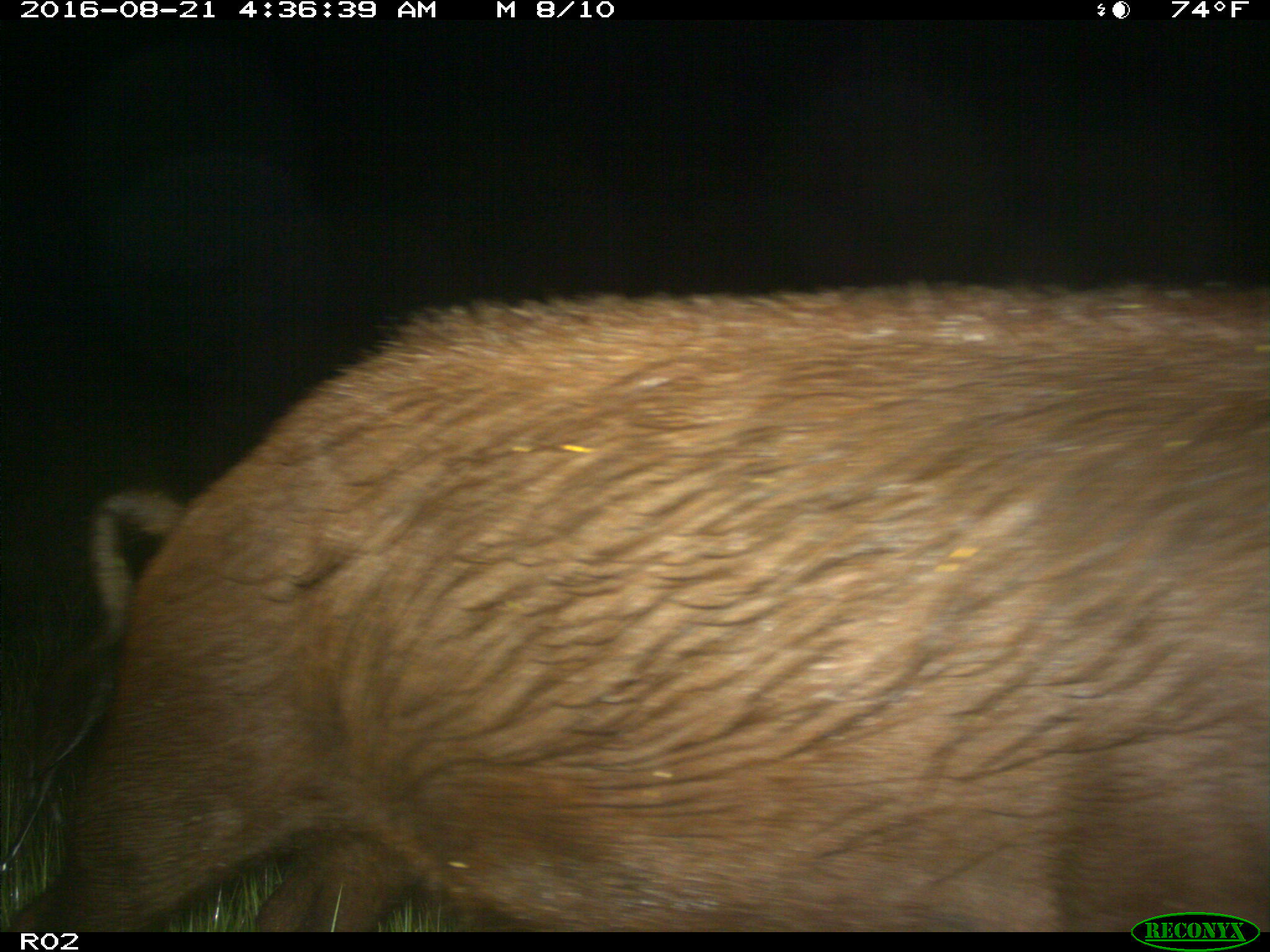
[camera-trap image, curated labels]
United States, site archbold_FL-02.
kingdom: Animalia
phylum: Chordata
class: Mammalia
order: Artiodactyla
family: Suidae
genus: Sus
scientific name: Sus scrofa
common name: wild boar